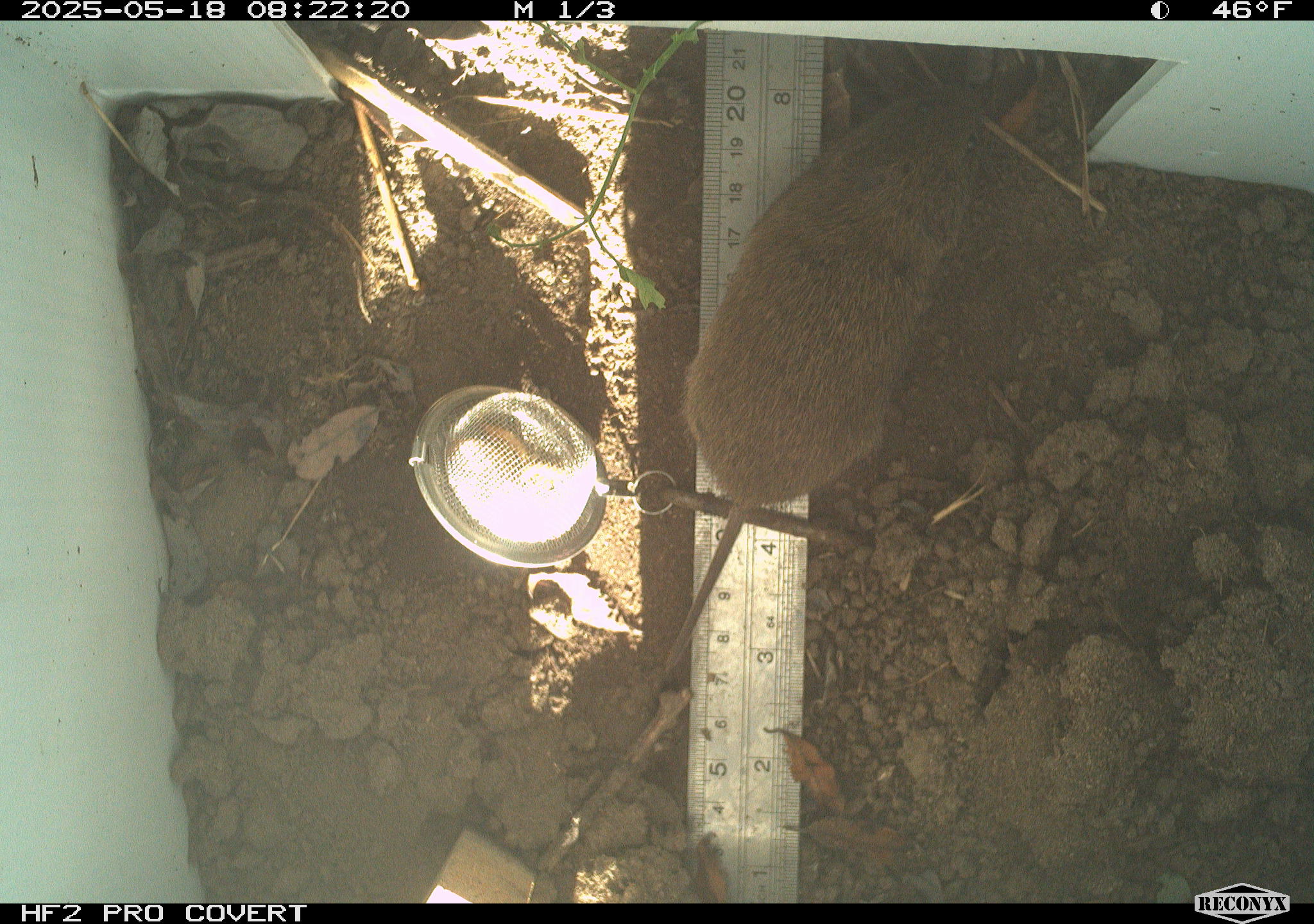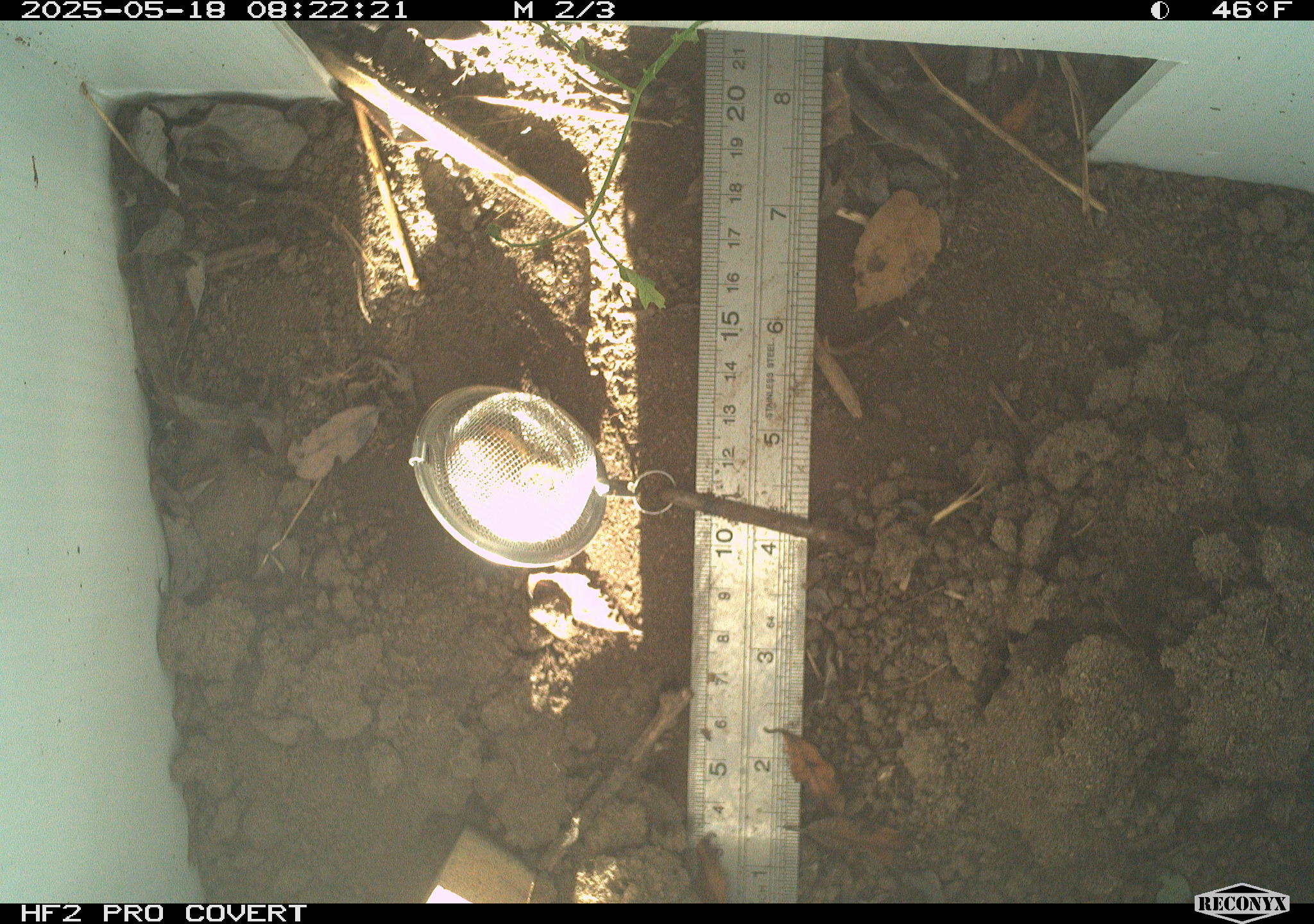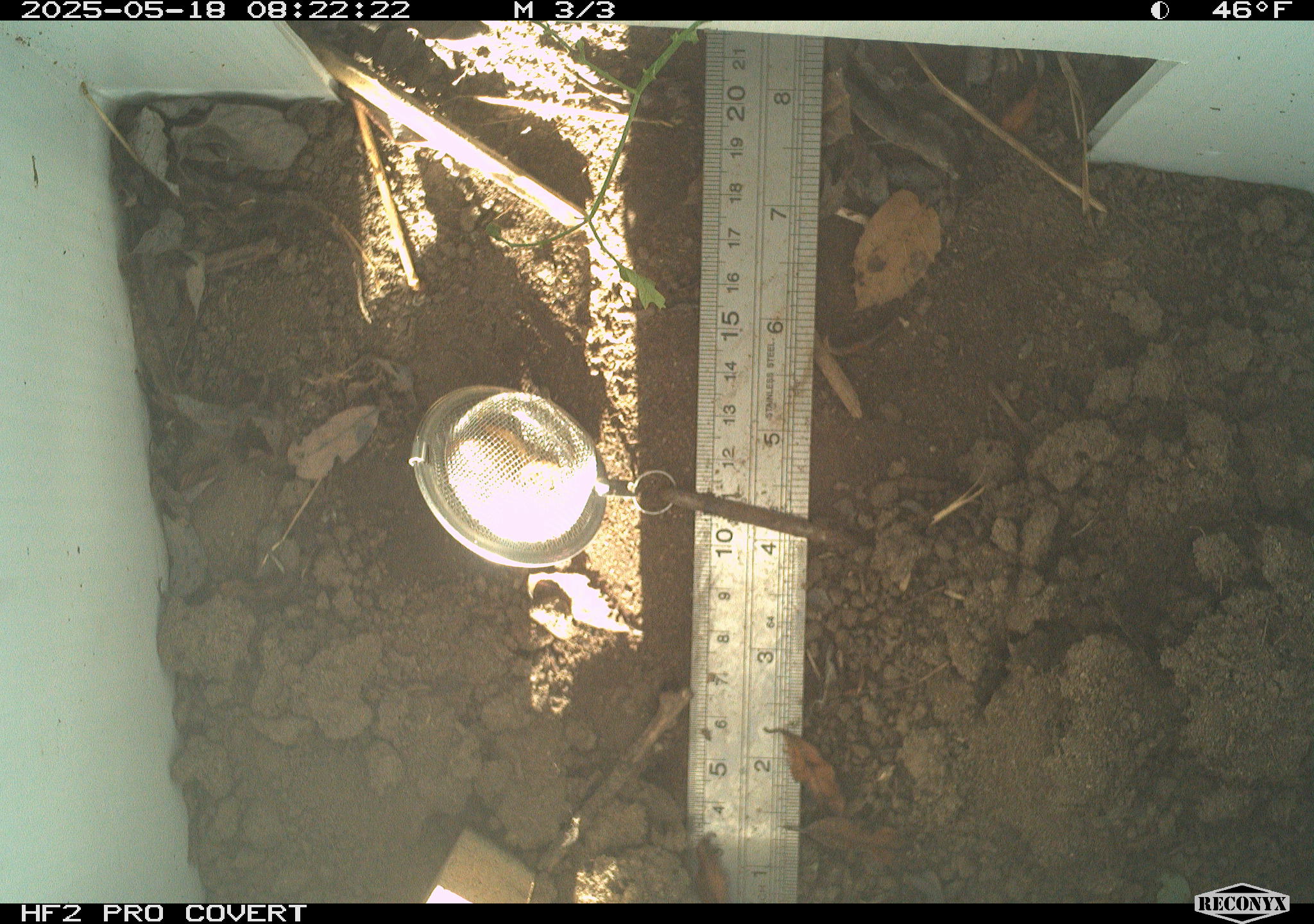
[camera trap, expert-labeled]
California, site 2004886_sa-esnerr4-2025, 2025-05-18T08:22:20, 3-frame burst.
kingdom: Animalia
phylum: Chordata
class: Mammalia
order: Rodentia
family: Cricetidae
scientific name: Arvicolinae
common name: voles, lemmings, and muskrats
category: arvicolinae subfamily